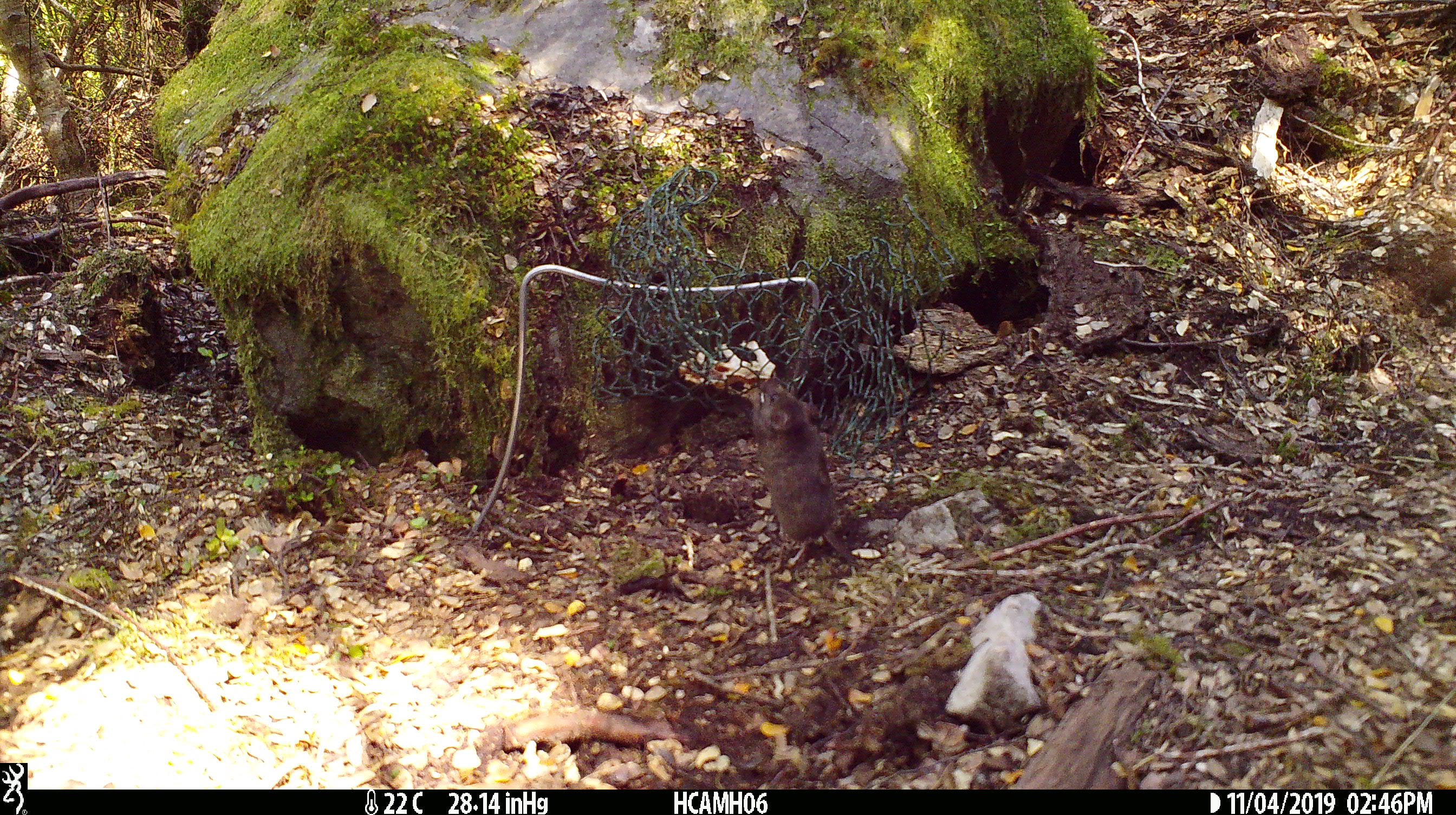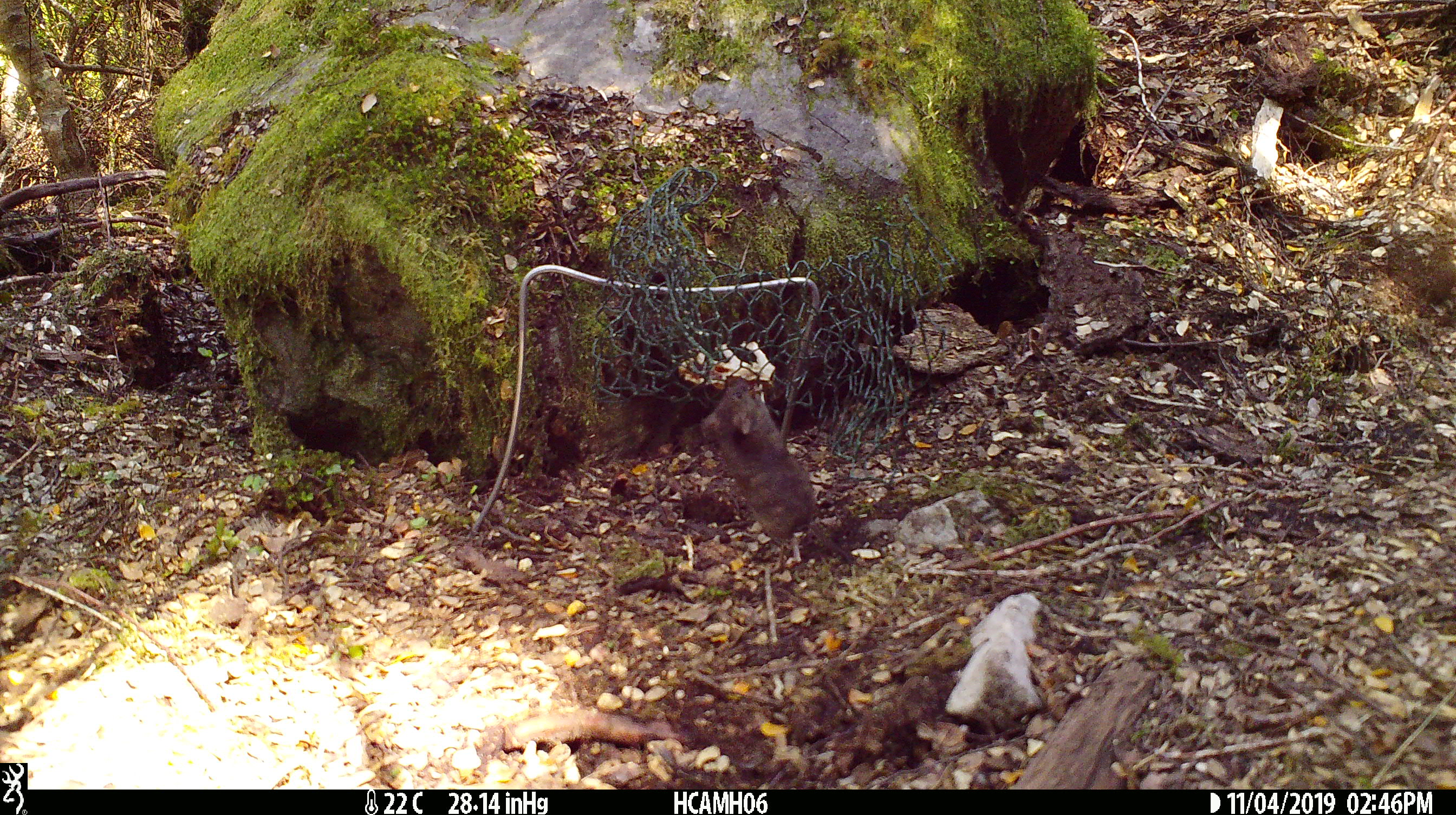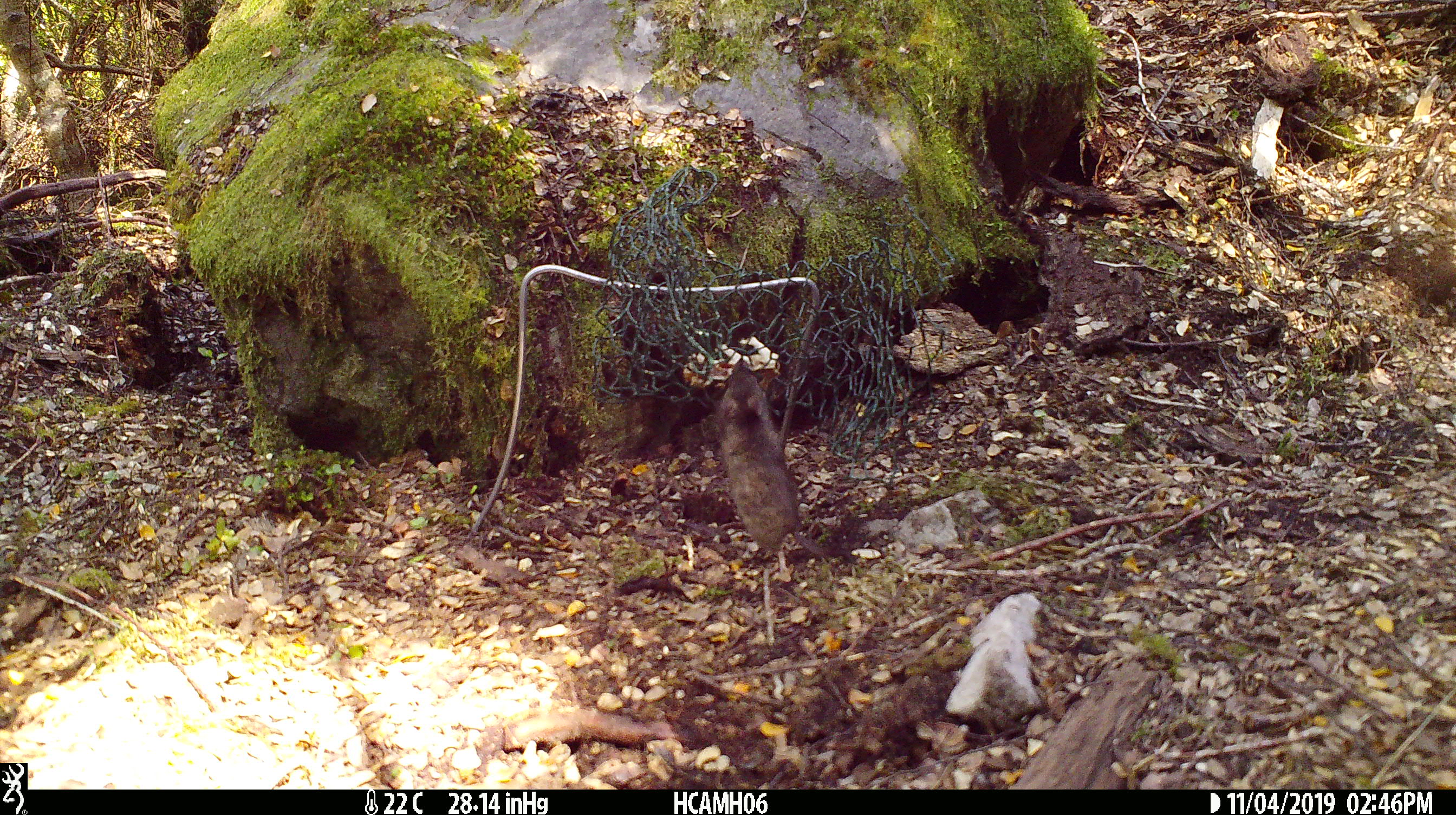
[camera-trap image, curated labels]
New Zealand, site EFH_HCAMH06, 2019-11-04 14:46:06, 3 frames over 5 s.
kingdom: Animalia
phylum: Chordata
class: Mammalia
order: Rodentia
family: Muridae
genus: Mus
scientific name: Mus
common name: mouse